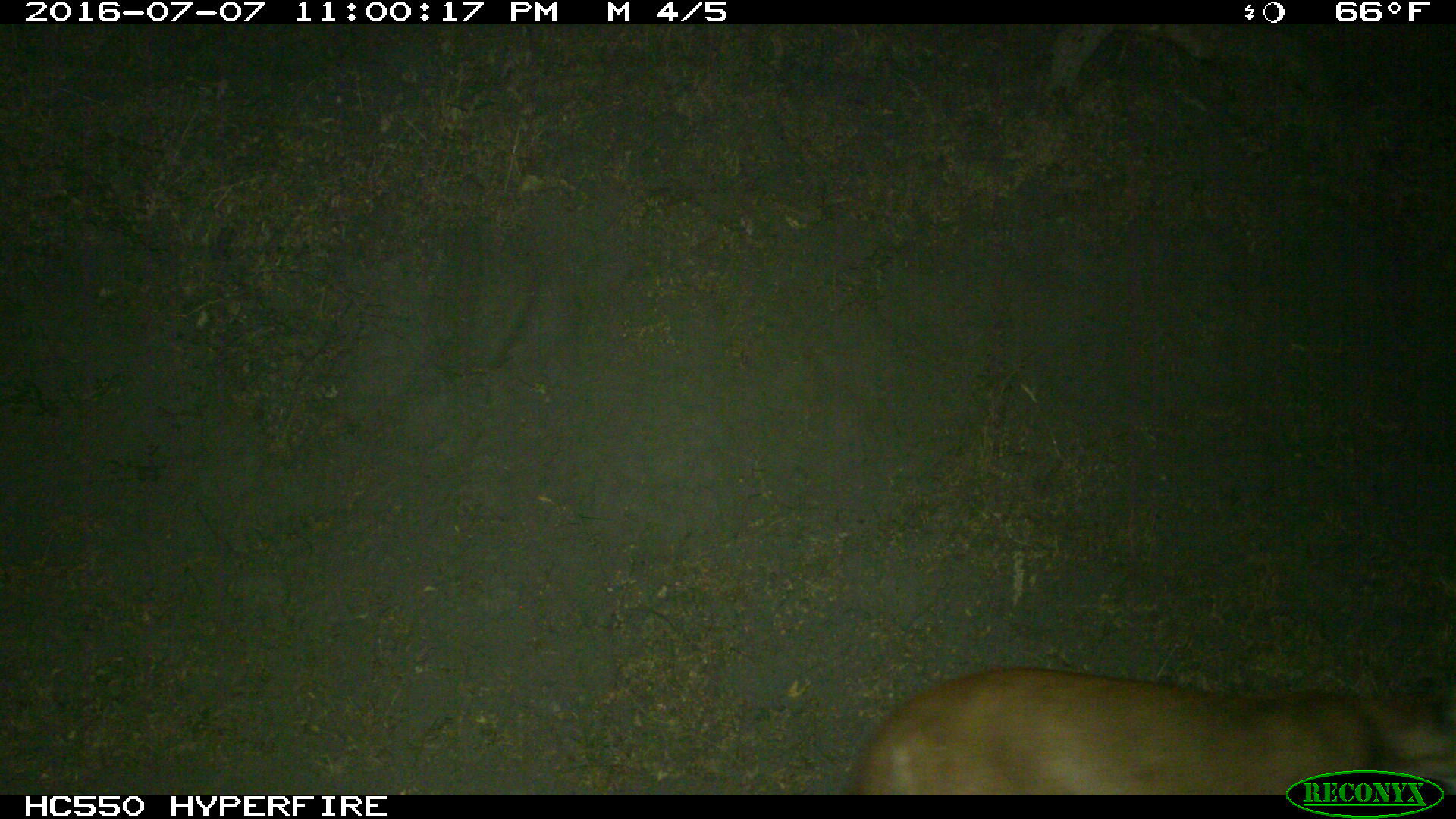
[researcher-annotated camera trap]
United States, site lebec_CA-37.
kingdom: Animalia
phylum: Chordata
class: Mammalia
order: Carnivora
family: Felidae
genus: Puma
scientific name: Puma concolor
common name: mountain lion